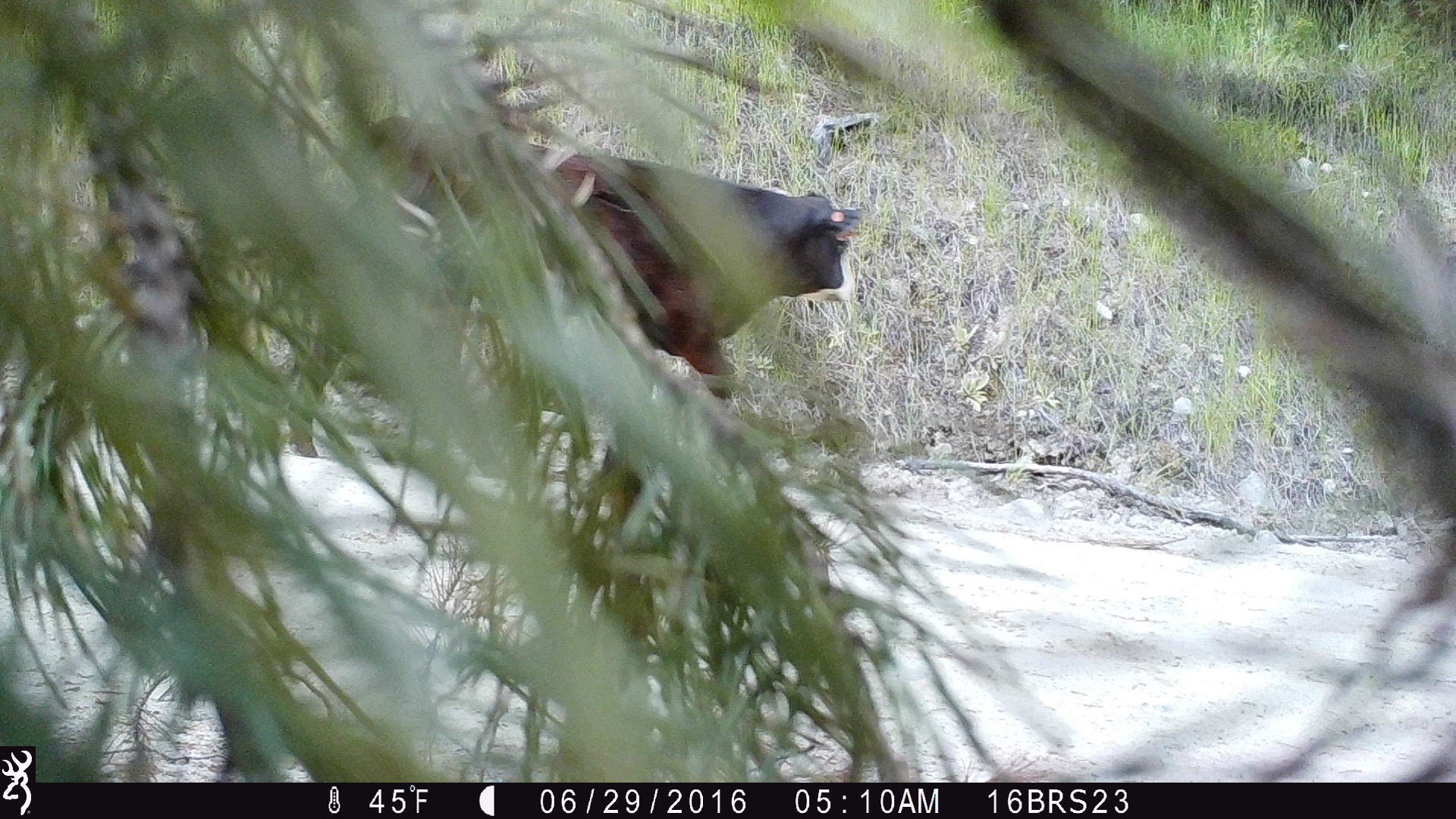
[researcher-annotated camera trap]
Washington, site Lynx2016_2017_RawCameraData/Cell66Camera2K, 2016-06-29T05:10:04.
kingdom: Animalia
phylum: Chordata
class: Mammalia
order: Artiodactyla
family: Bovidae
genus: Bos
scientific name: Bos taurus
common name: domestic cattle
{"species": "domestic cattle (Bos taurus)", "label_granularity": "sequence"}